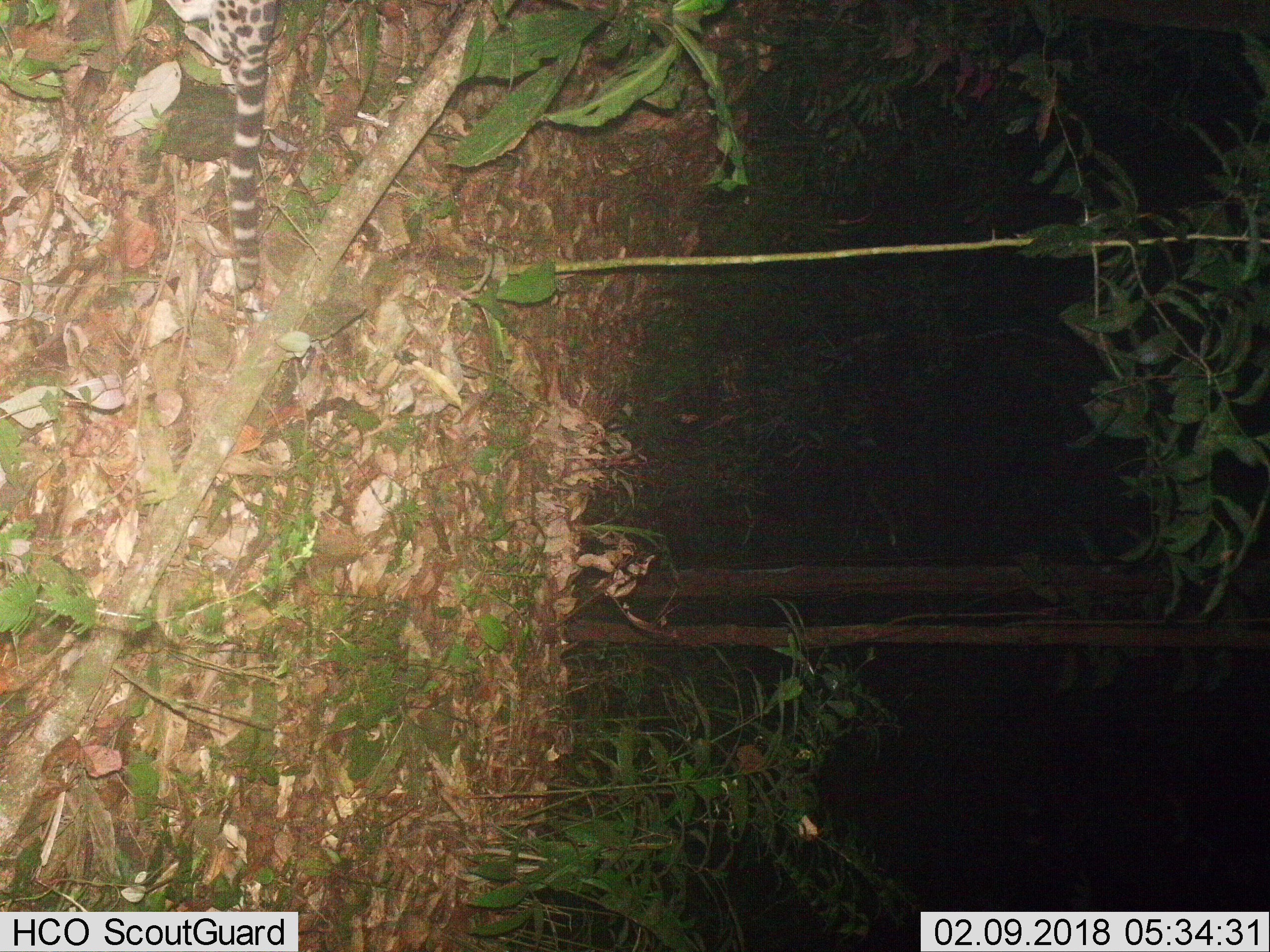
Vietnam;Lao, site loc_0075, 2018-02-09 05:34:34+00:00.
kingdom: Animalia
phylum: Chordata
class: Mammalia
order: Carnivora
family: Prionodontidae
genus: Prionodon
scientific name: Prionodon pardicolor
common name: spotted linsang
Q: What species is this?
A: Spotted linsang (Prionodon pardicolor).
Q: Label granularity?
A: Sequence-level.